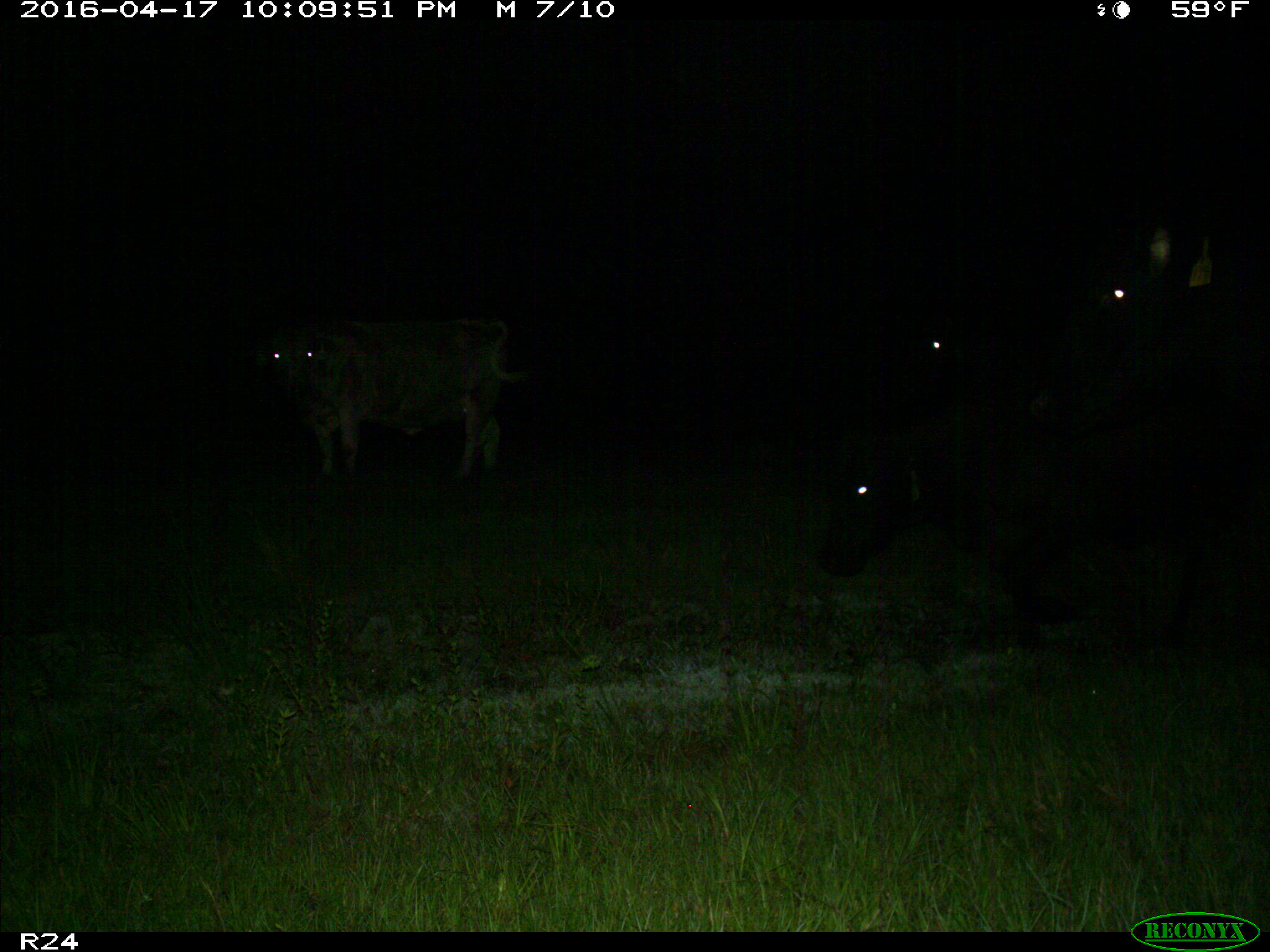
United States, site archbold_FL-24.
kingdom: Animalia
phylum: Chordata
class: Mammalia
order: Artiodactyla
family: Bovidae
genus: Bos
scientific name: Bos taurus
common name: domestic cow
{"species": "Bos taurus (domestic cow)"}